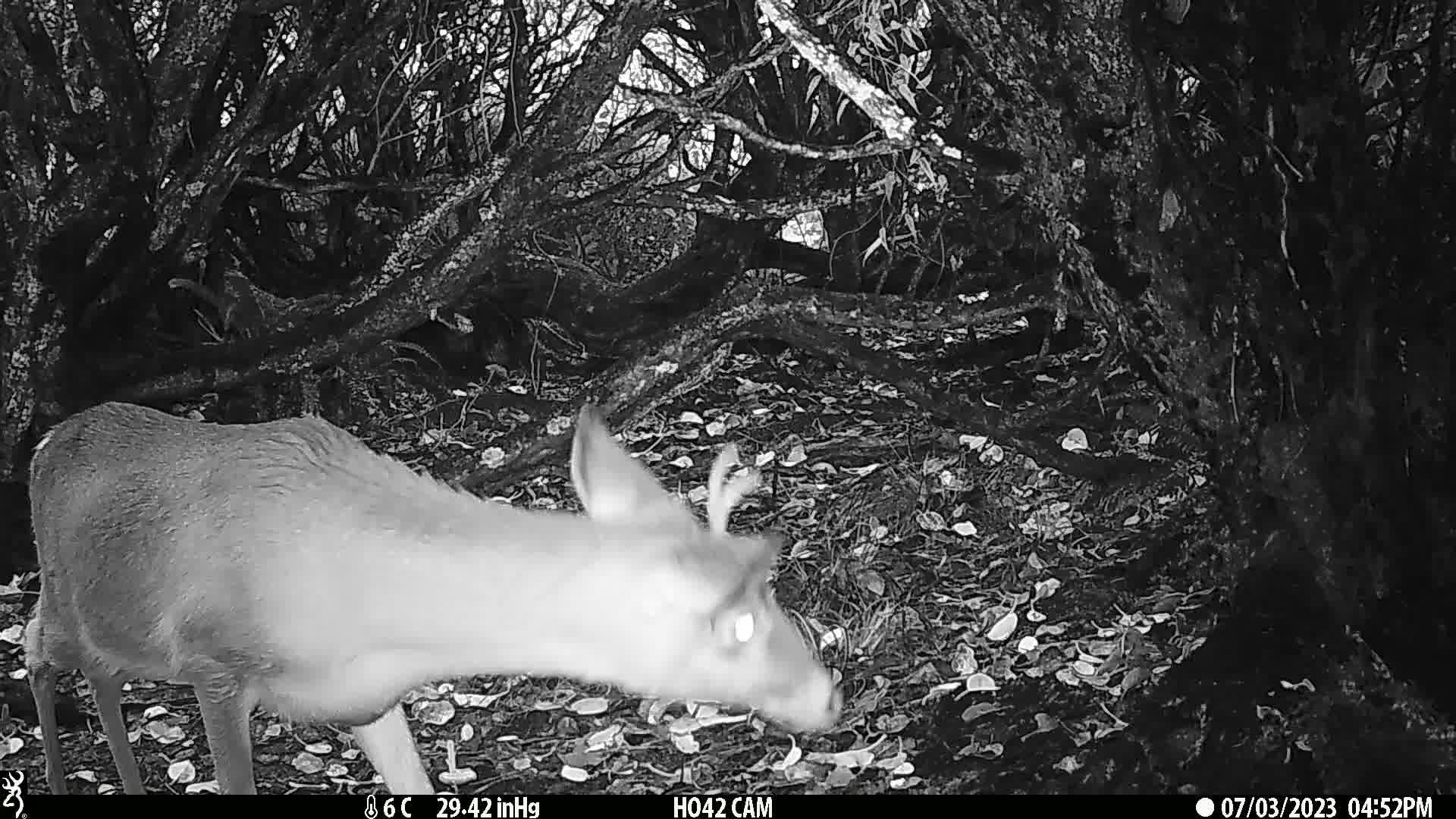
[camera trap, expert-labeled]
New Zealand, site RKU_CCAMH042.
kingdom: Animalia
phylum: Chordata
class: Mammalia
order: Artiodactyla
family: Cervidae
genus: Odocoileus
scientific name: Odocoileus virginianus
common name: white-tailed deer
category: white tailed deer